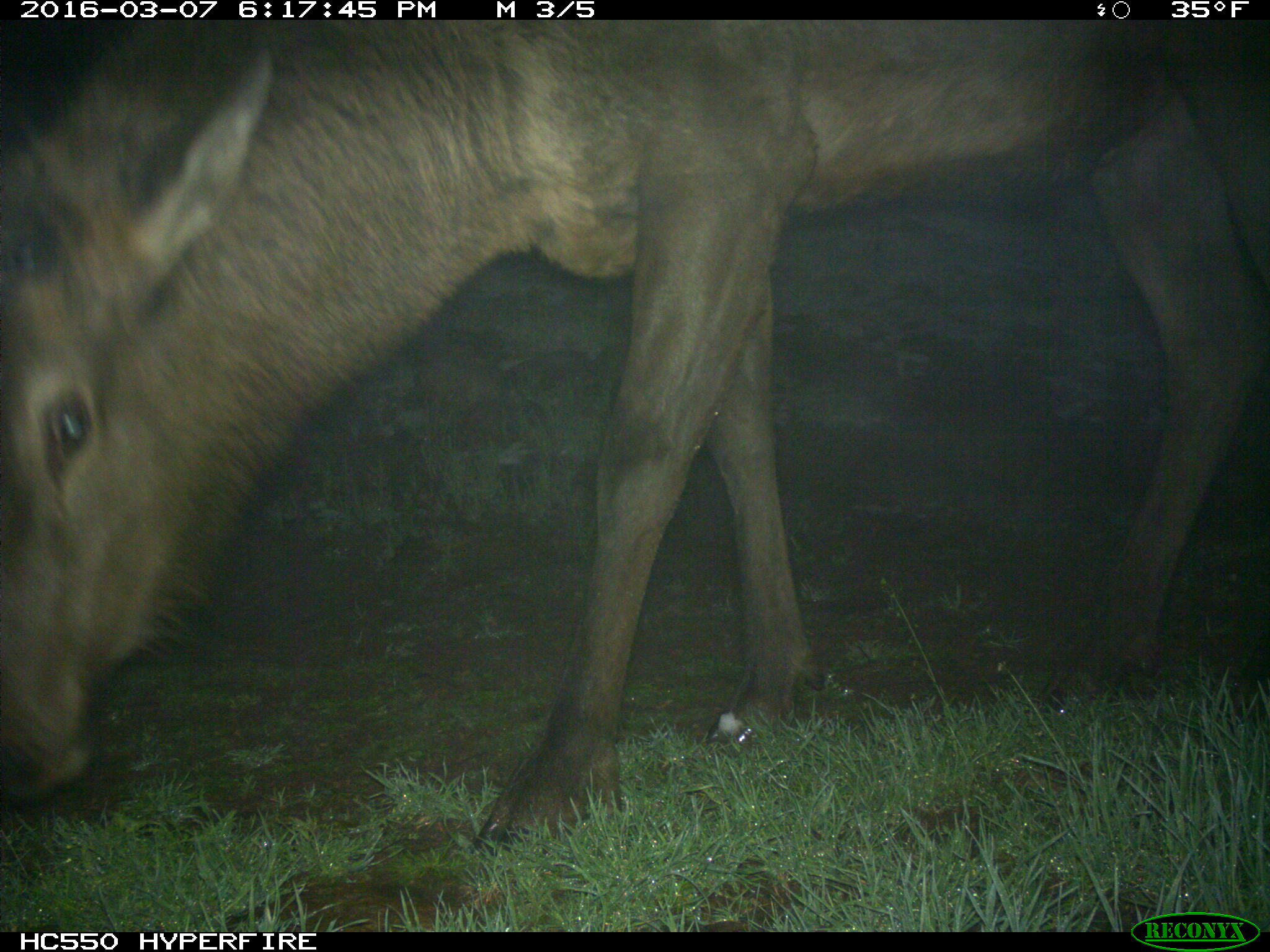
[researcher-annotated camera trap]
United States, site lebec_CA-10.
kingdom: Animalia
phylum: Chordata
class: Mammalia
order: Artiodactyla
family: Cervidae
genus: Cervus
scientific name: Cervus canadensis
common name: elk